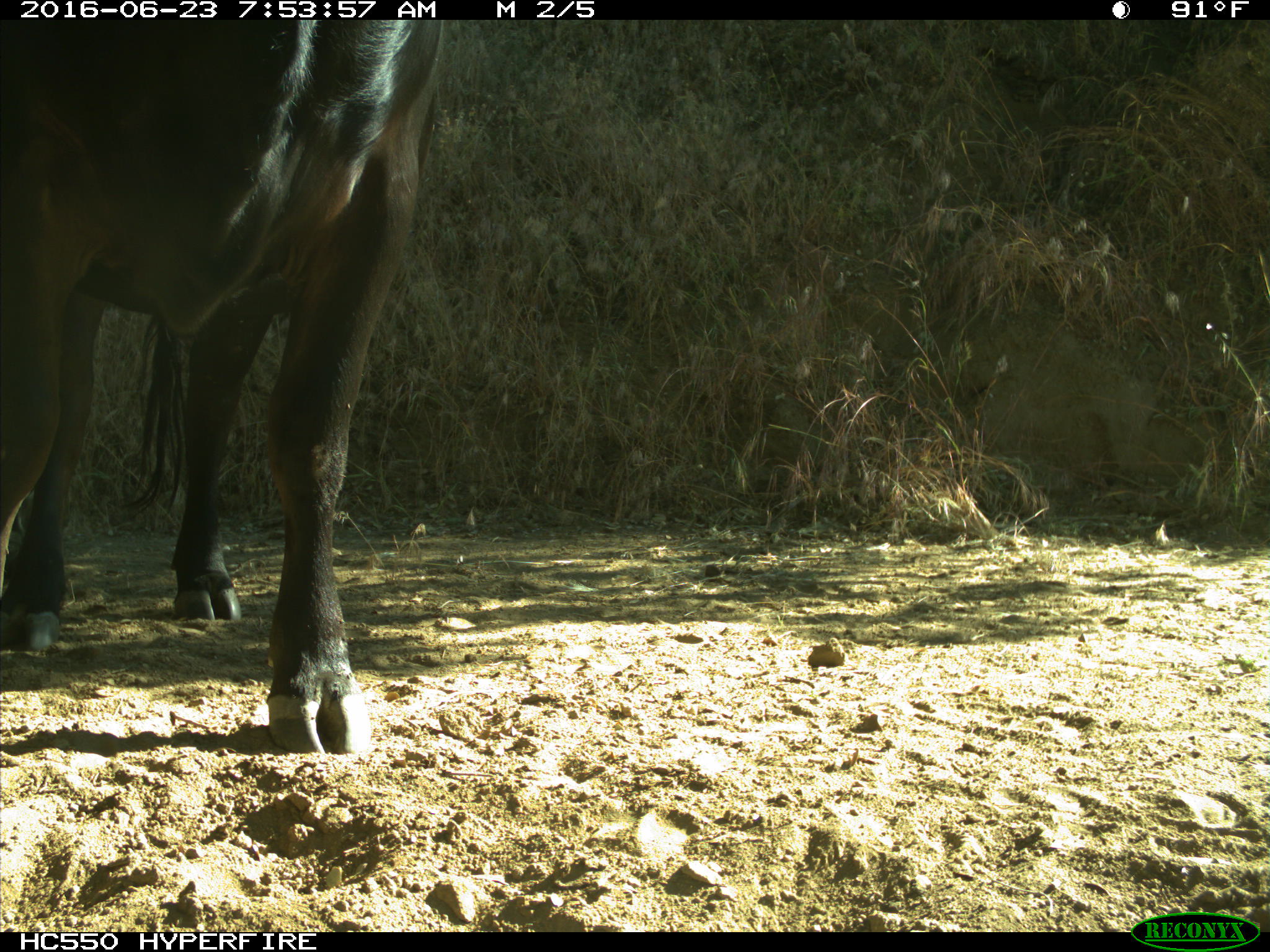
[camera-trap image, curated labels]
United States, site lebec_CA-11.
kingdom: Animalia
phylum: Chordata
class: Mammalia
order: Artiodactyla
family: Bovidae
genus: Bos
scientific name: Bos taurus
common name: domestic cow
Bos taurus (domestic cow).